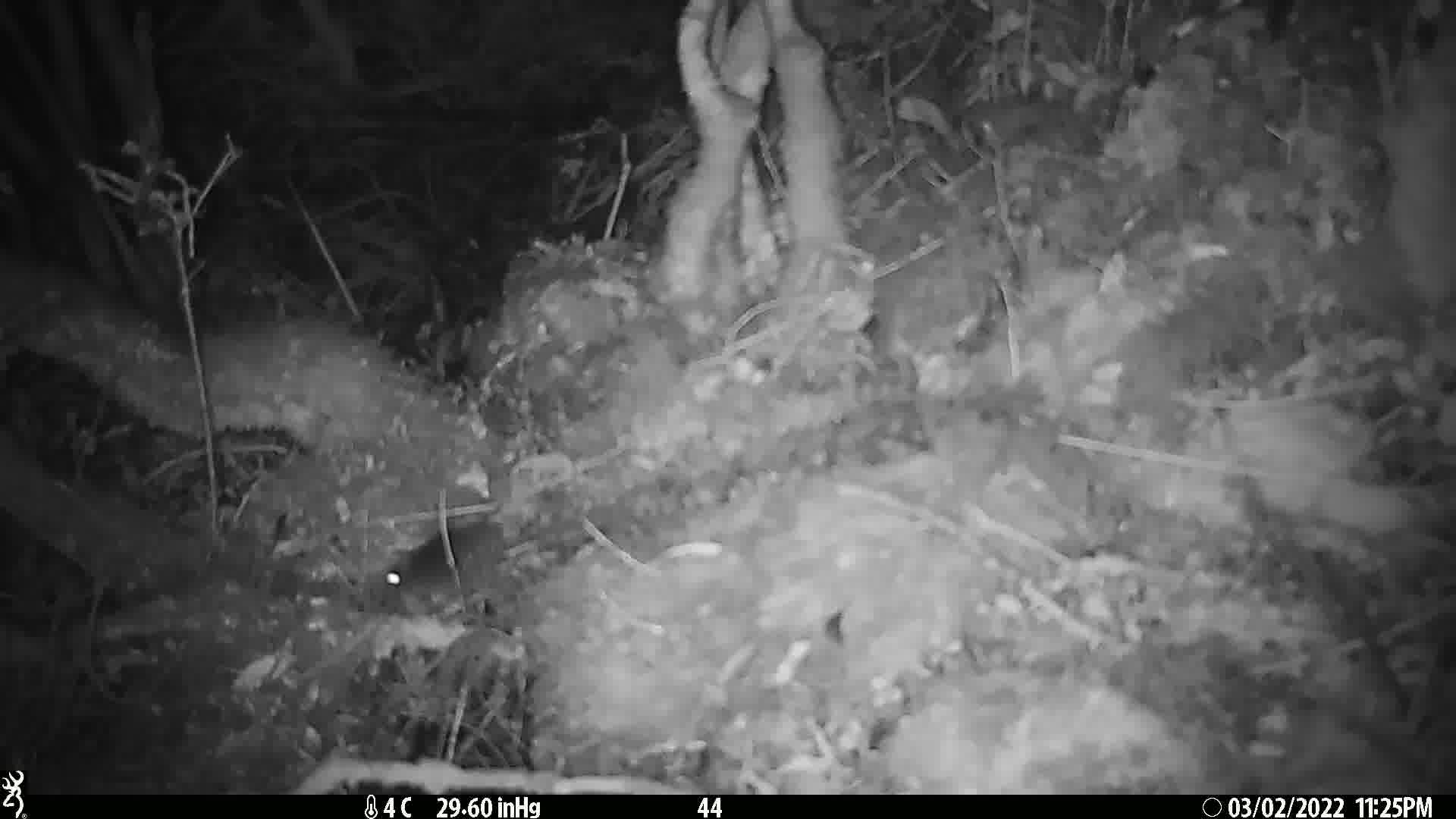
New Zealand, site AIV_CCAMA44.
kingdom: Animalia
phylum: Chordata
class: Mammalia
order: Rodentia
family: Muridae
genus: Mus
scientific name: Mus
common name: mouse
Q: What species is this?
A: Mouse (Mus).